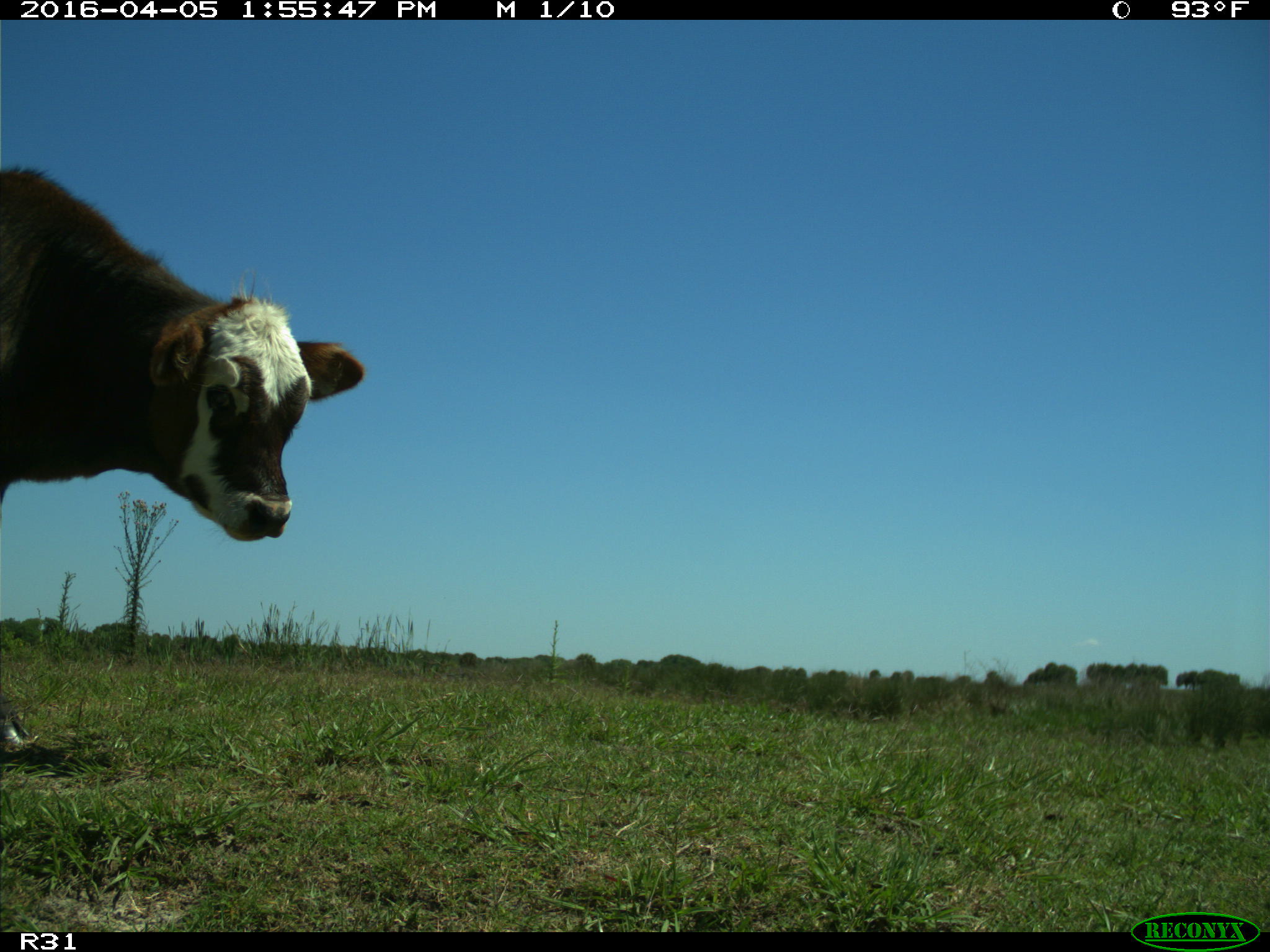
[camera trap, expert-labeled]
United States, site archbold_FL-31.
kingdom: Animalia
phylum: Chordata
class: Mammalia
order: Artiodactyla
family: Bovidae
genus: Bos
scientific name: Bos taurus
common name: domestic cow